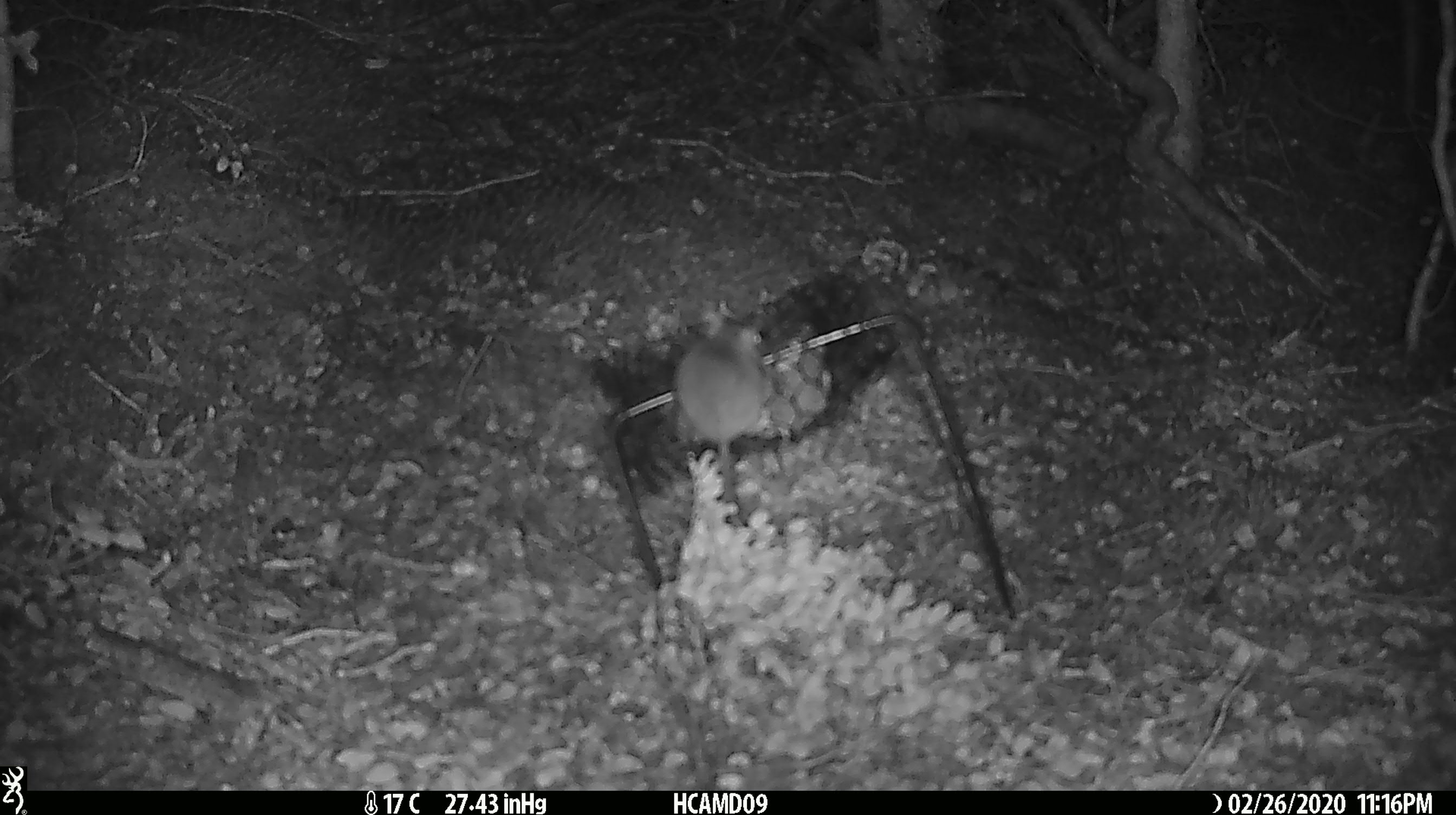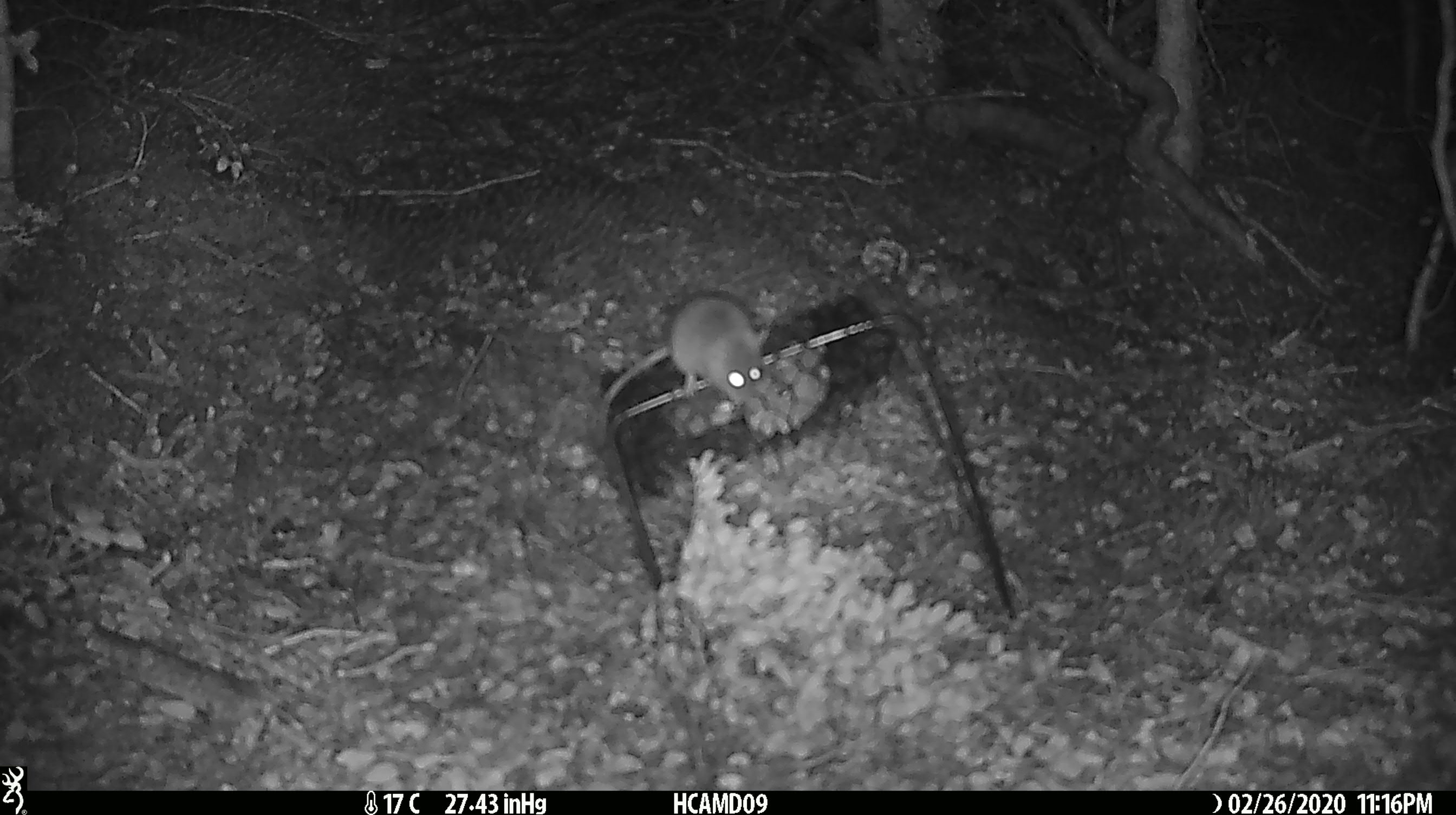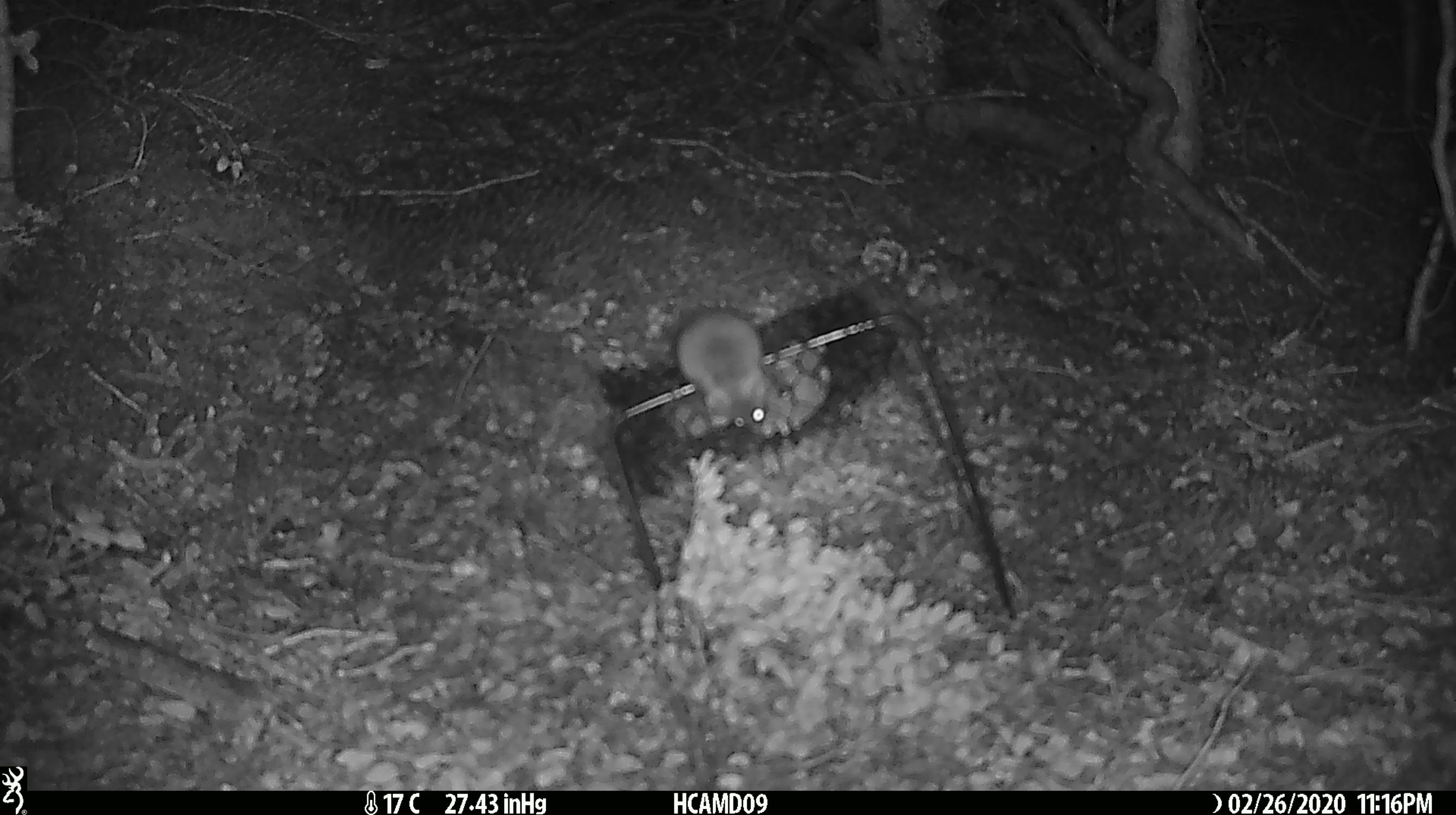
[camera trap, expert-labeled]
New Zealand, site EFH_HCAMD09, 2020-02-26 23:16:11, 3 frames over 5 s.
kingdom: Animalia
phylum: Chordata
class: Mammalia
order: Rodentia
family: Muridae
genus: Mus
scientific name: Mus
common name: mouse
Mouse (Mus).